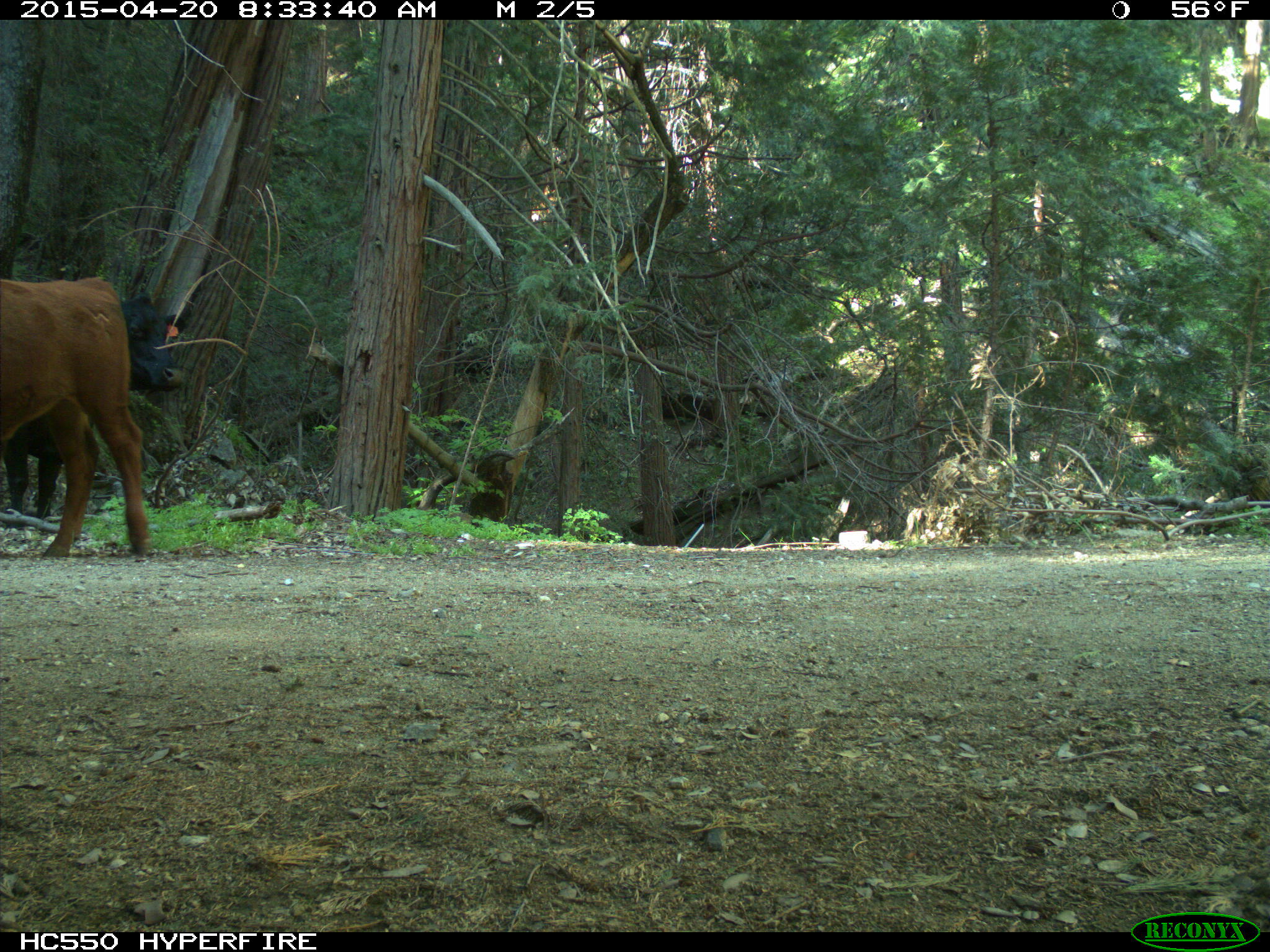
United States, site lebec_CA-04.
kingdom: Animalia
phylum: Chordata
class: Mammalia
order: Artiodactyla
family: Bovidae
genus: Bos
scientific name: Bos taurus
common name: domestic cow